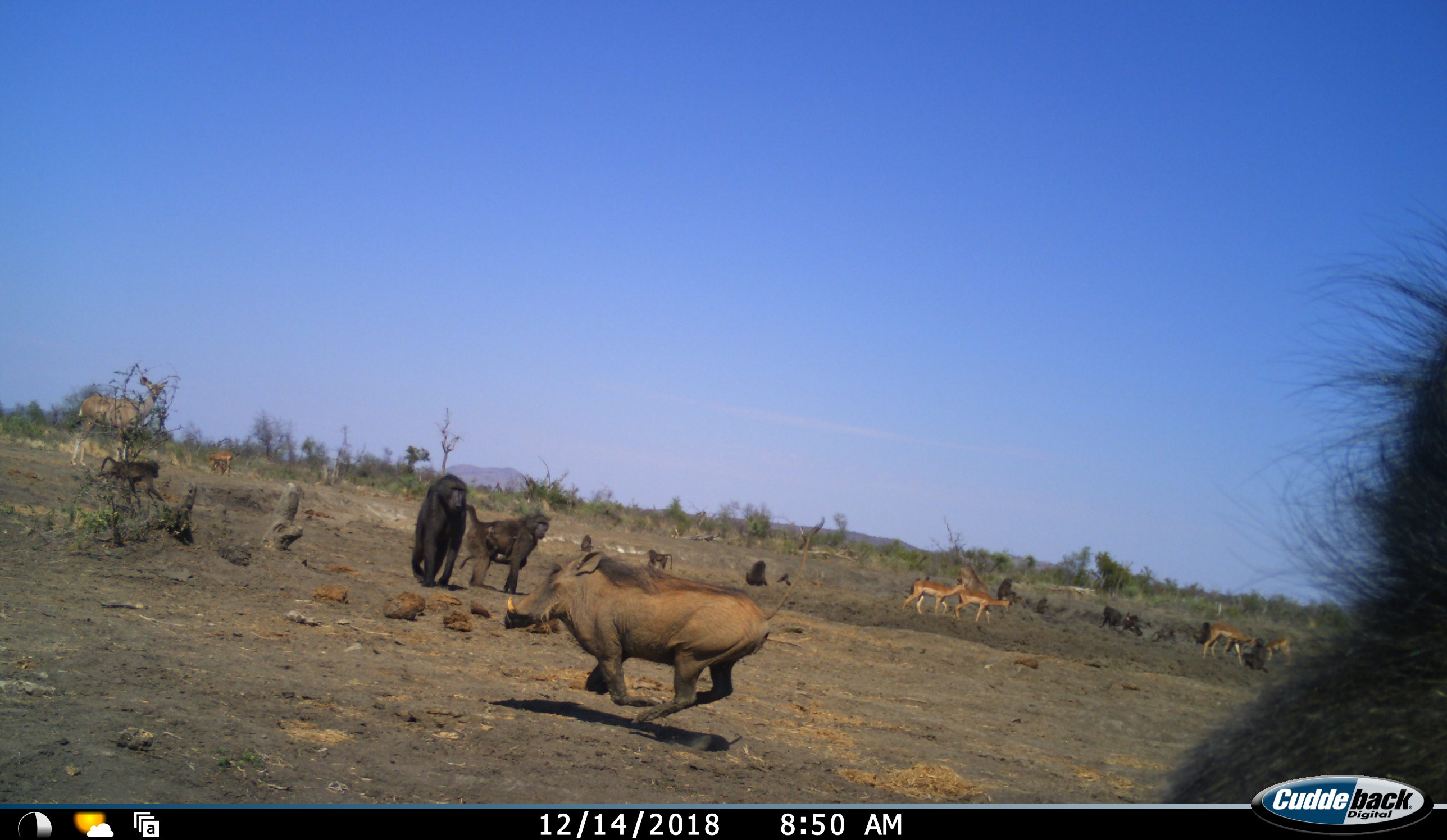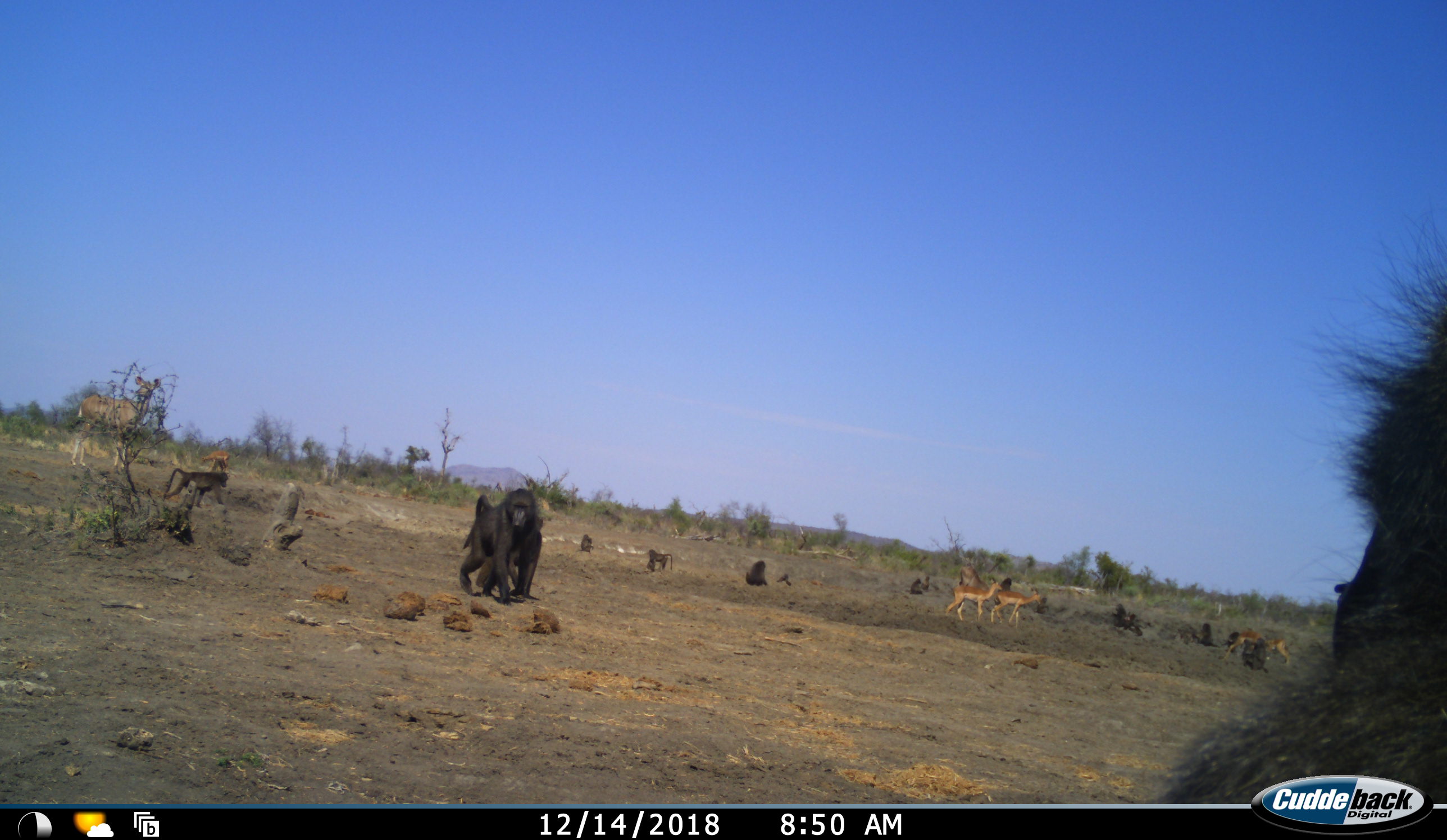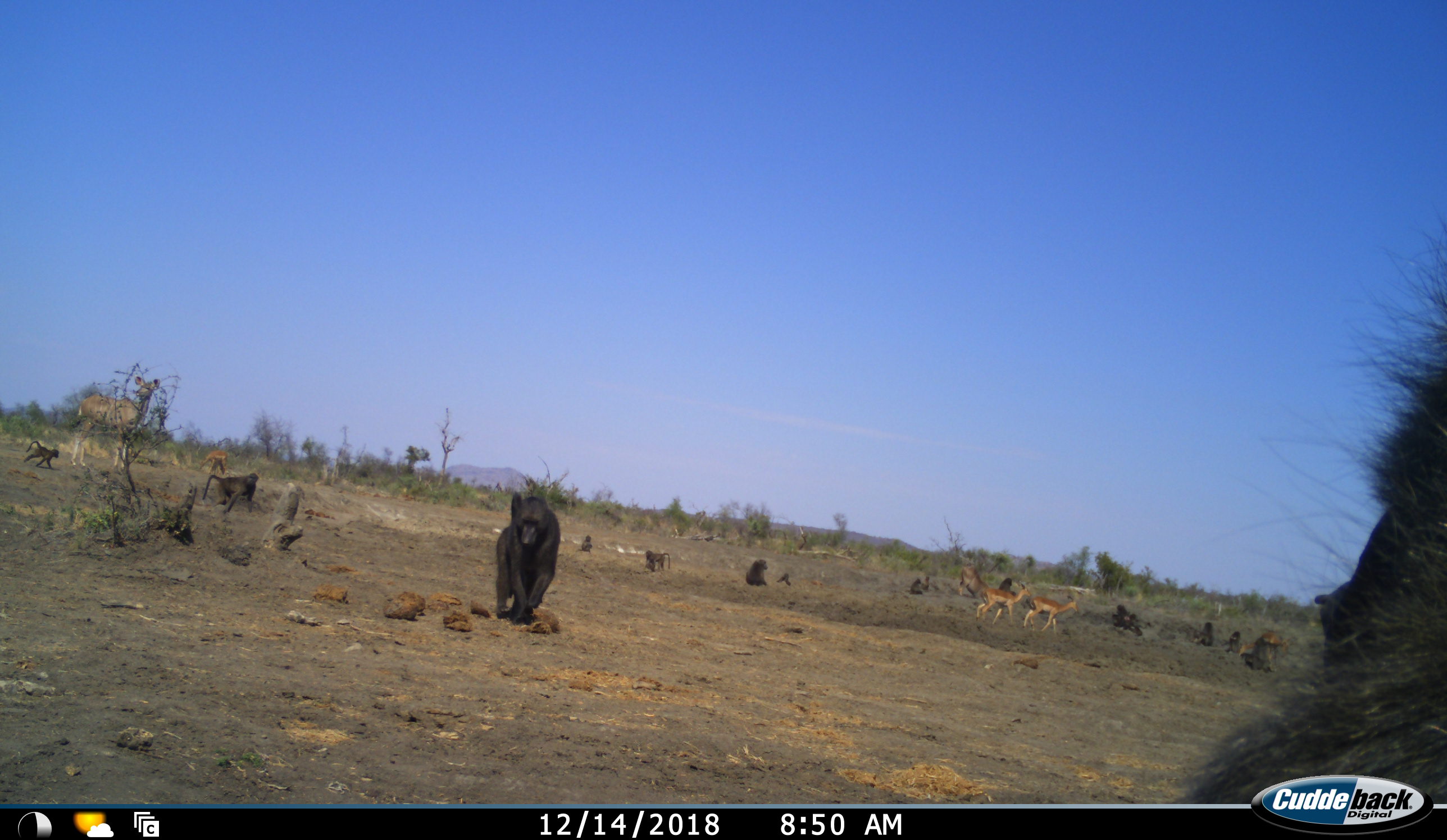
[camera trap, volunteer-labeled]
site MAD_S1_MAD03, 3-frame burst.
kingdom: Animalia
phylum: Chordata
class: Mammalia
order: Primates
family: Cercopithecidae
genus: Papio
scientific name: Papio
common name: baboon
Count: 11-50.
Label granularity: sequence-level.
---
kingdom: Animalia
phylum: Chordata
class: Mammalia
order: Artiodactyla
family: Bovidae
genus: Aepyceros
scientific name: Aepyceros melampus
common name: impala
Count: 5.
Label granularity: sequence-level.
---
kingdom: Animalia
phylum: Chordata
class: Mammalia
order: Artiodactyla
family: Bovidae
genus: Tragelaphus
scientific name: Tragelaphus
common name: kudu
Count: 1.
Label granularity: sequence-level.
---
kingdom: Animalia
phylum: Chordata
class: Mammalia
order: Artiodactyla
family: Suidae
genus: Phacochoerus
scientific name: Phacochoerus africanus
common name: warthog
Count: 1.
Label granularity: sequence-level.